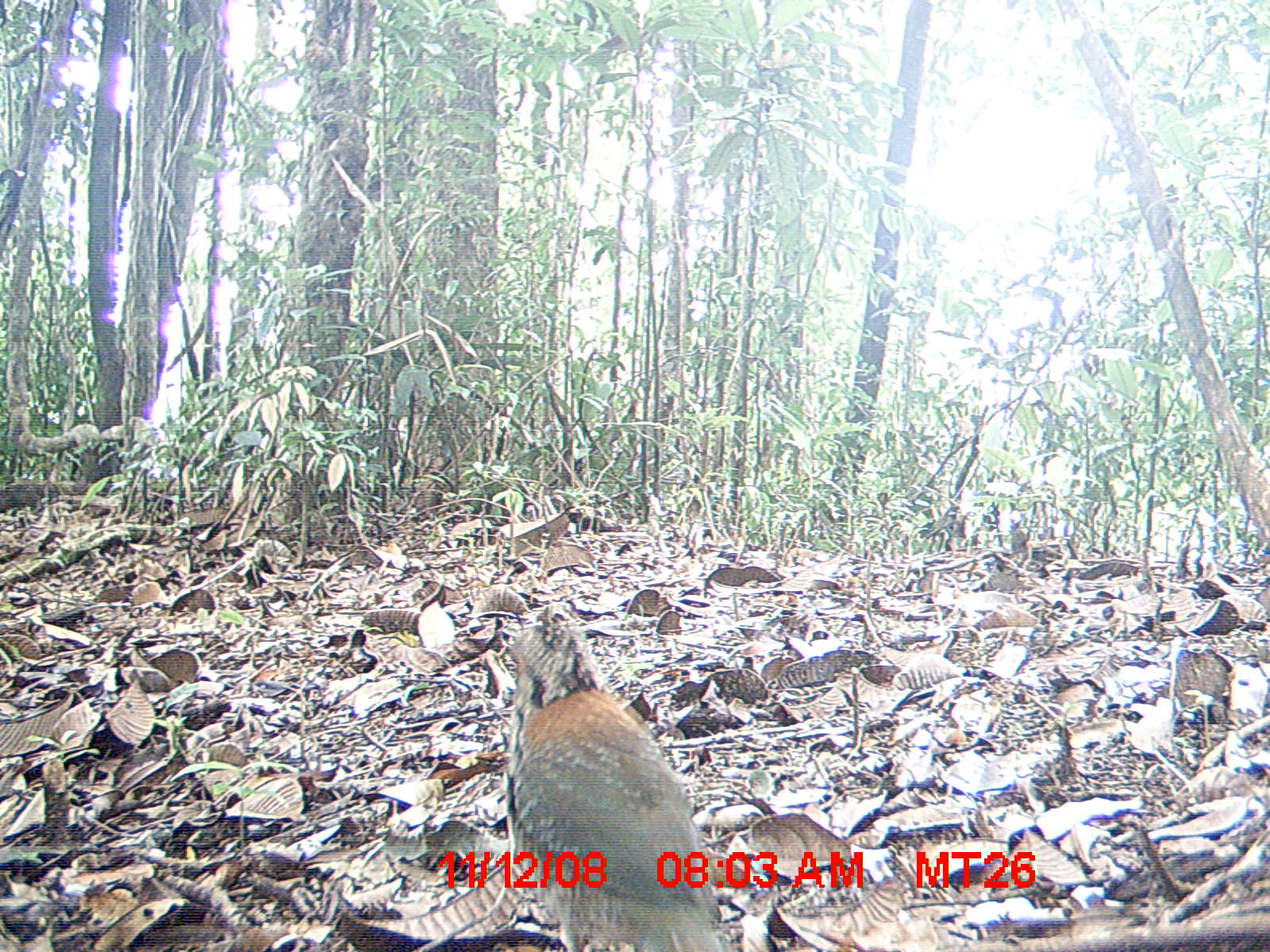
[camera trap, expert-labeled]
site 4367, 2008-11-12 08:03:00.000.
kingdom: Animalia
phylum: Chordata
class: Aves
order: Coraciiformes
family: Brachypteraciidae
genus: Brachypteracias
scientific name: Brachypteracias squamiger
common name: scaly ground-roller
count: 1